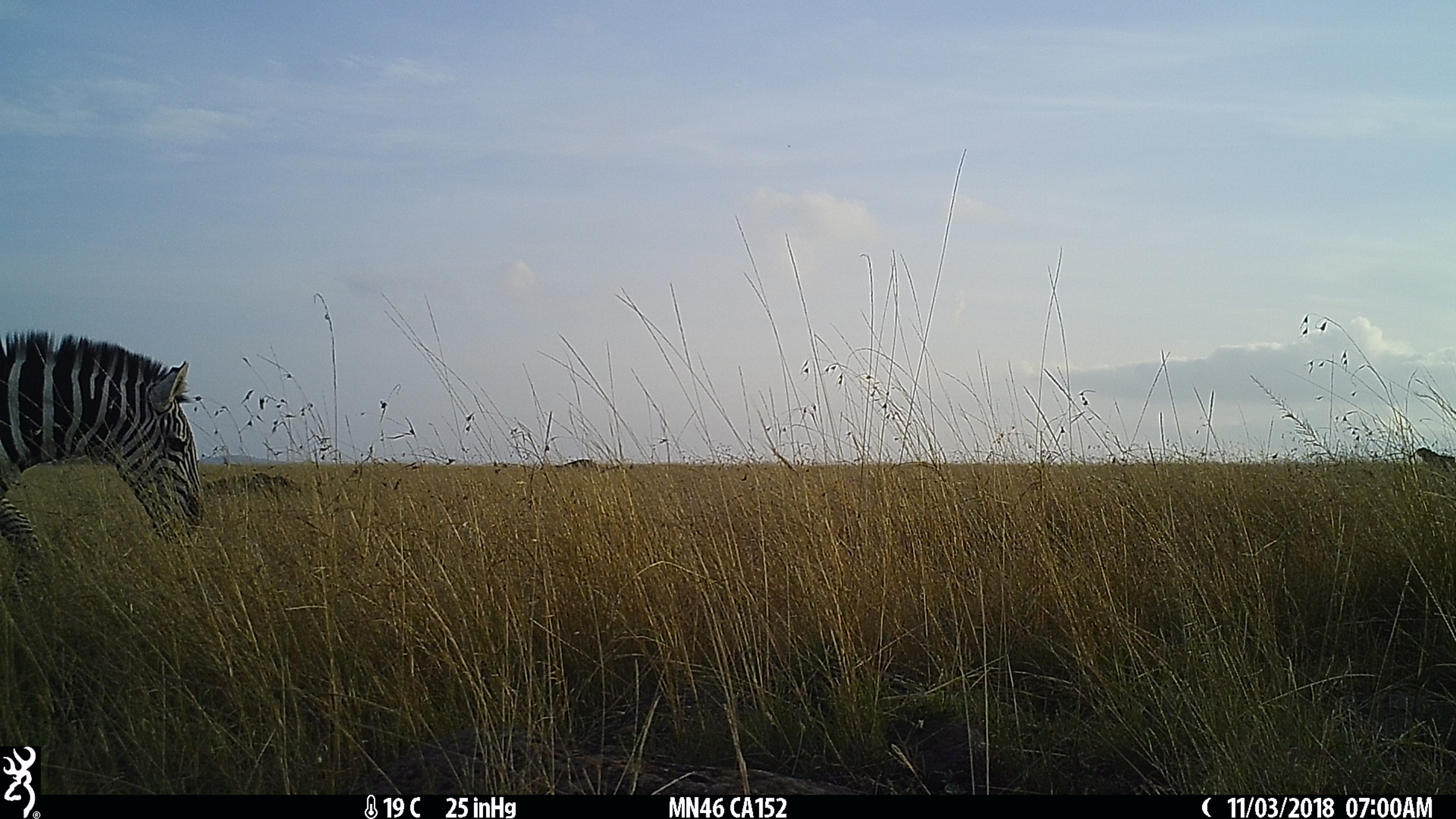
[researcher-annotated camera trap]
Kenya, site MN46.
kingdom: Animalia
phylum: Chordata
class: Mammalia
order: Perissodactyla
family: Equidae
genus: Equus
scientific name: Equus quagga burchellii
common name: burchell's zebra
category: zebra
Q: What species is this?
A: Zebra (burchell's zebra) (Equus quagga burchellii).